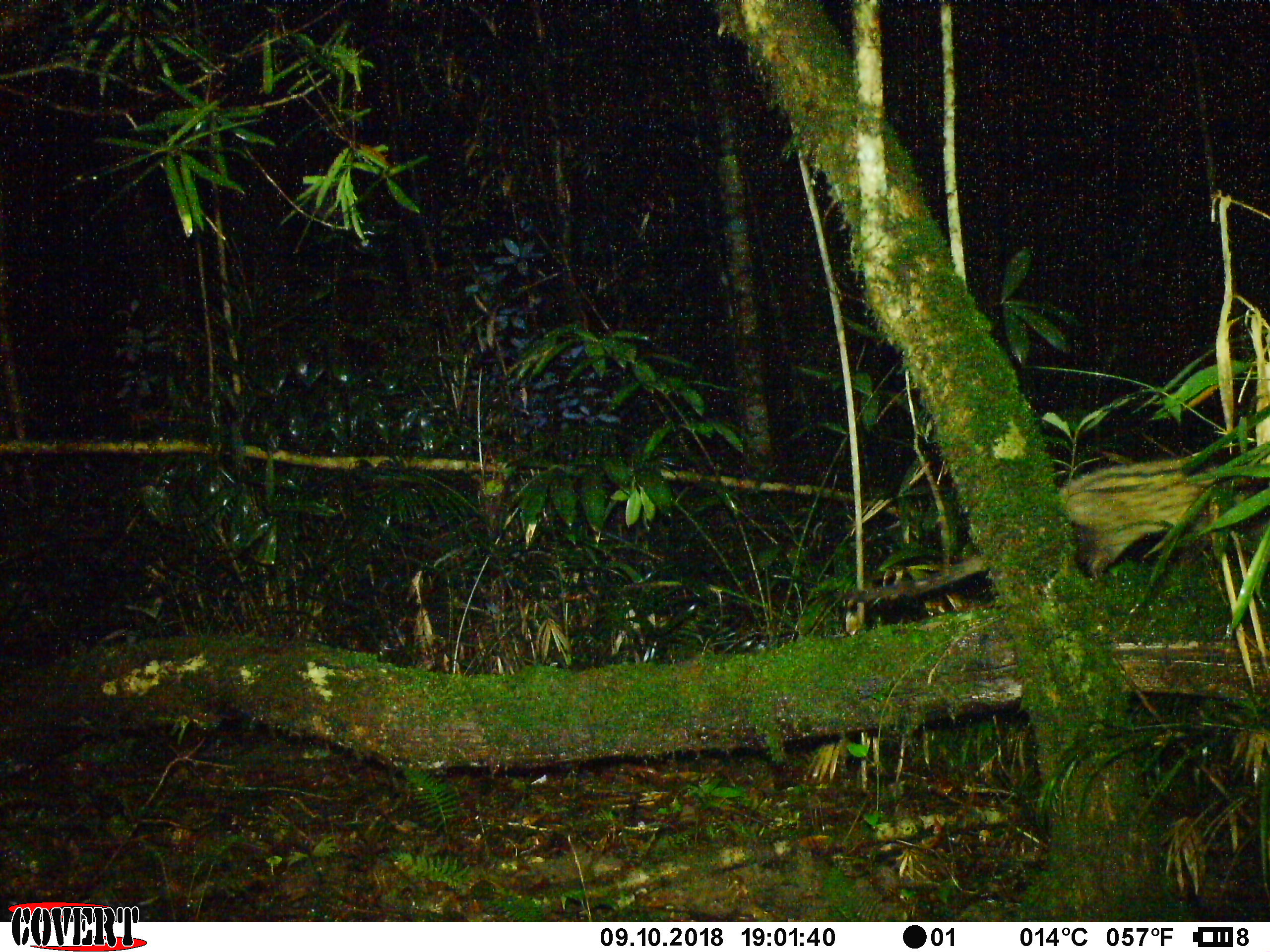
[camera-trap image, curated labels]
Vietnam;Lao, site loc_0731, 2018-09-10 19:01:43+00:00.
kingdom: Animalia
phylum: Chordata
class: Mammalia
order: Carnivora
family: Viverridae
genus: Paradoxurus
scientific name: Paradoxurus hermaphroditus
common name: common palm civet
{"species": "common palm civet (Paradoxurus hermaphroditus)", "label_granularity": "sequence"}